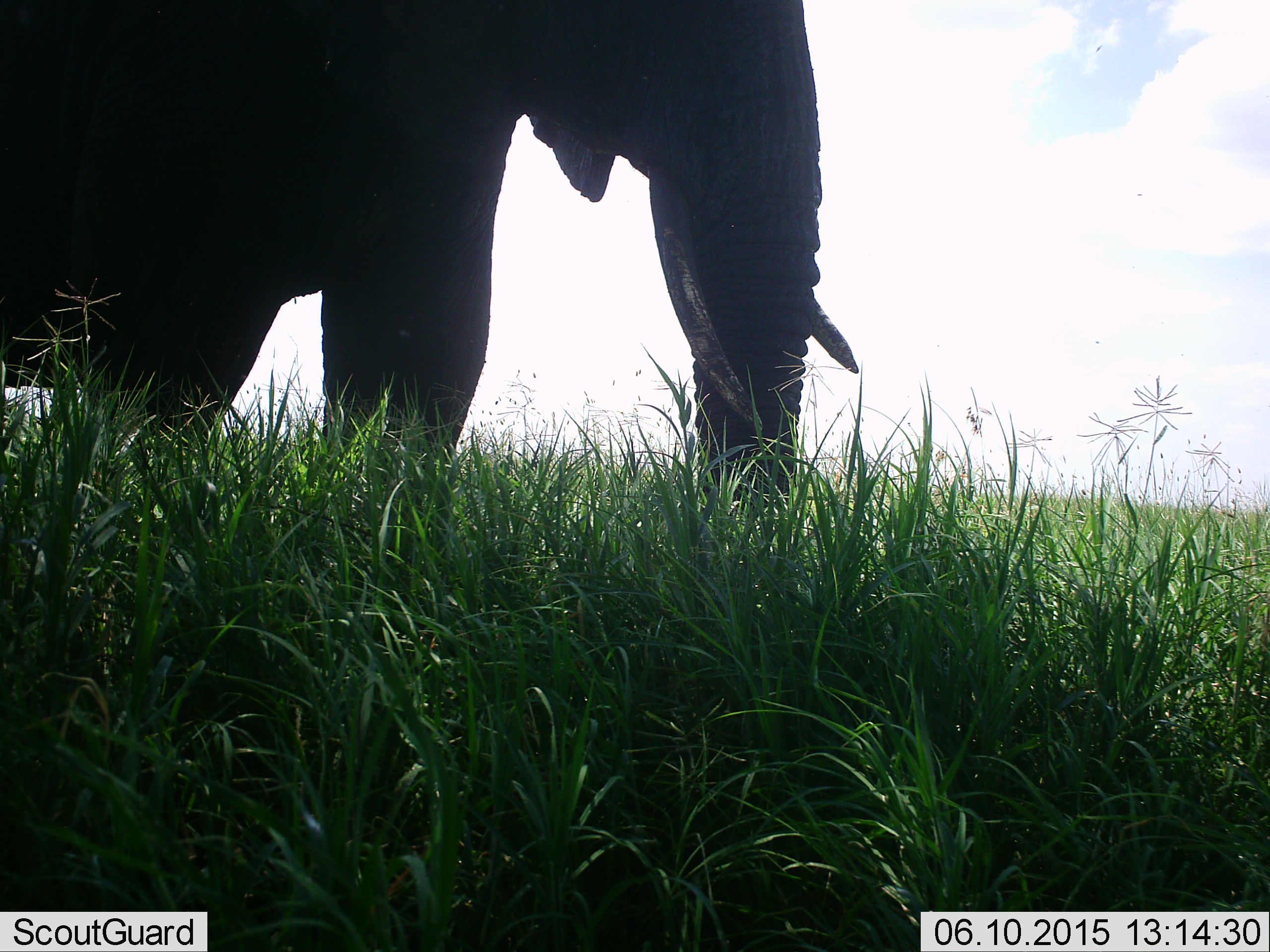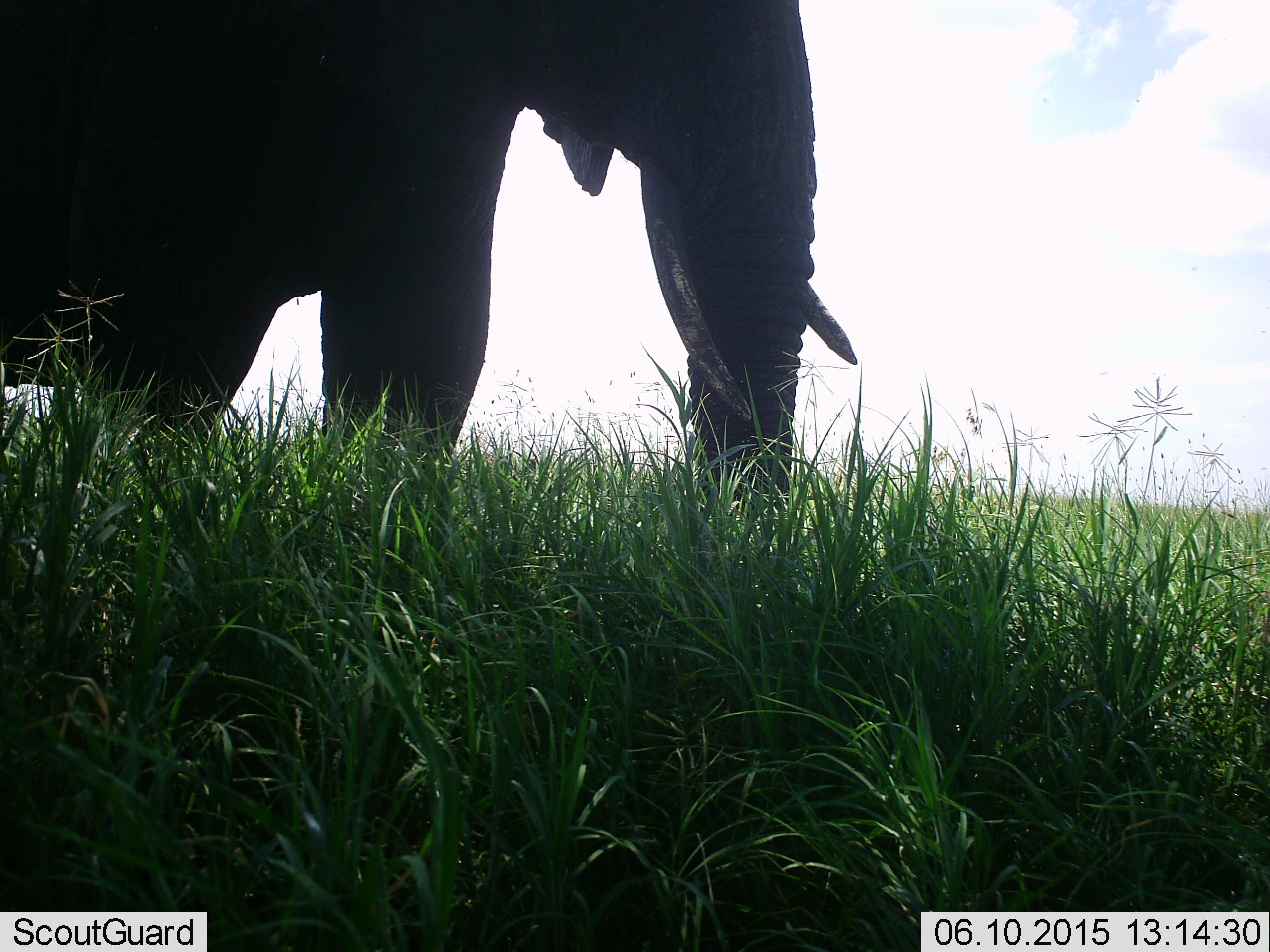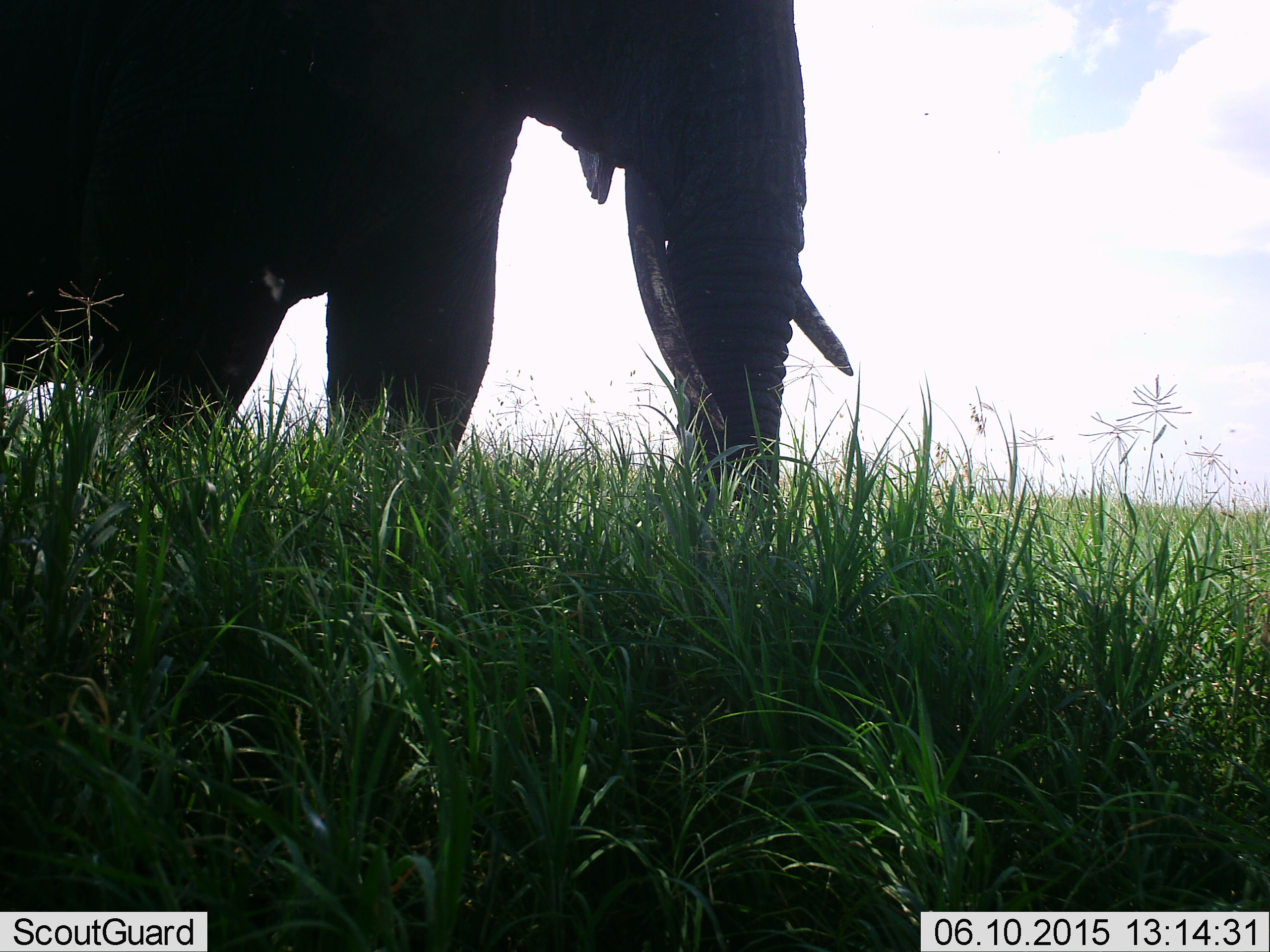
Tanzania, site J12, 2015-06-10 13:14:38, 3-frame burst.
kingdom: Animalia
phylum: Chordata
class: Mammalia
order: Proboscidea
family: Elephantidae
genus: Loxodonta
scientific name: Loxodonta africana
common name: african bush elephant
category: elephant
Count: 1.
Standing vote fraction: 70%.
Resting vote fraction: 0%.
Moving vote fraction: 0%.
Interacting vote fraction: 0%.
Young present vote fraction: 0%.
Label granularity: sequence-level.